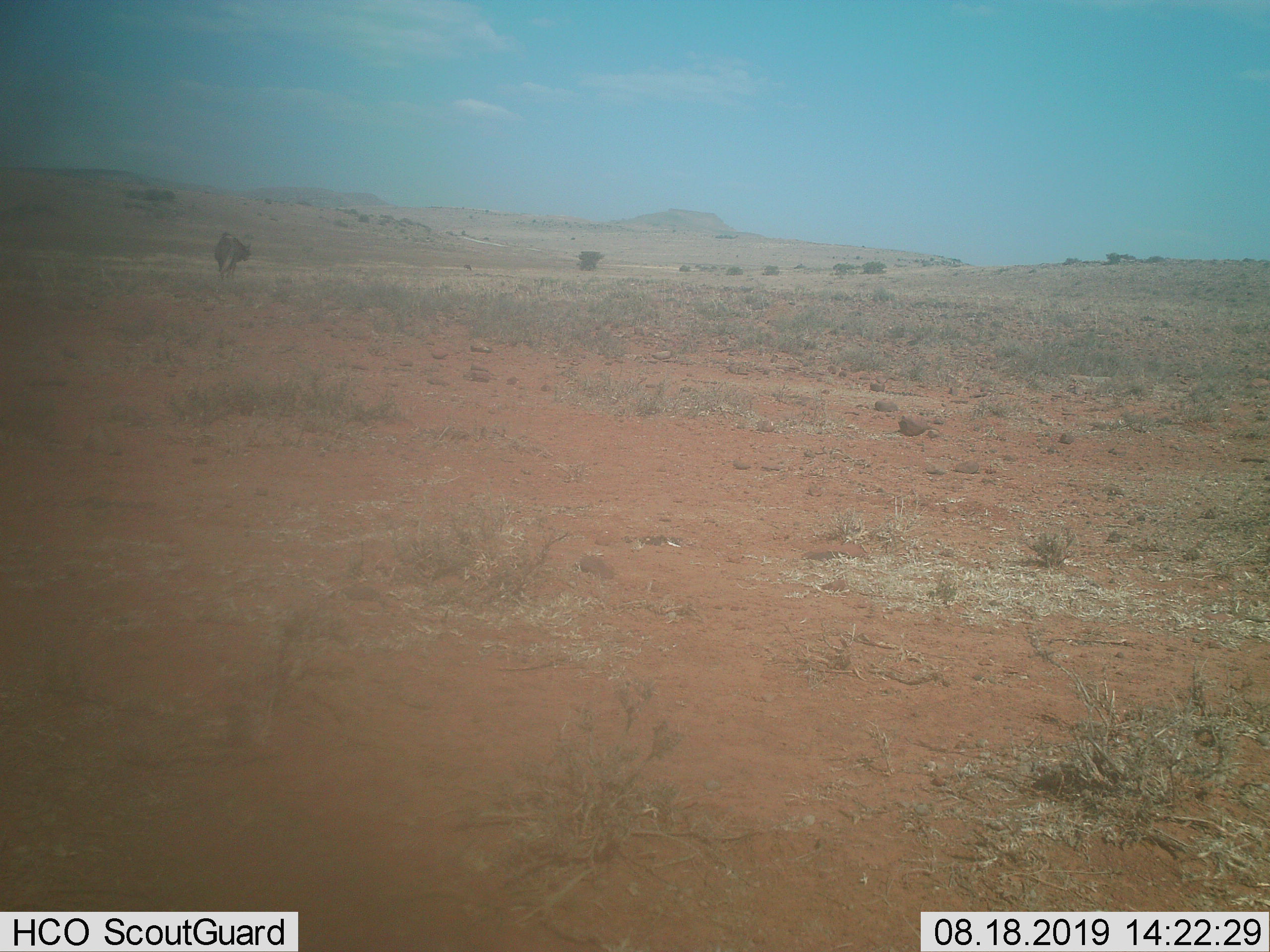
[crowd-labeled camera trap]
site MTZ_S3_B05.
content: unidentified animal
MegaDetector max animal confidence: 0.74